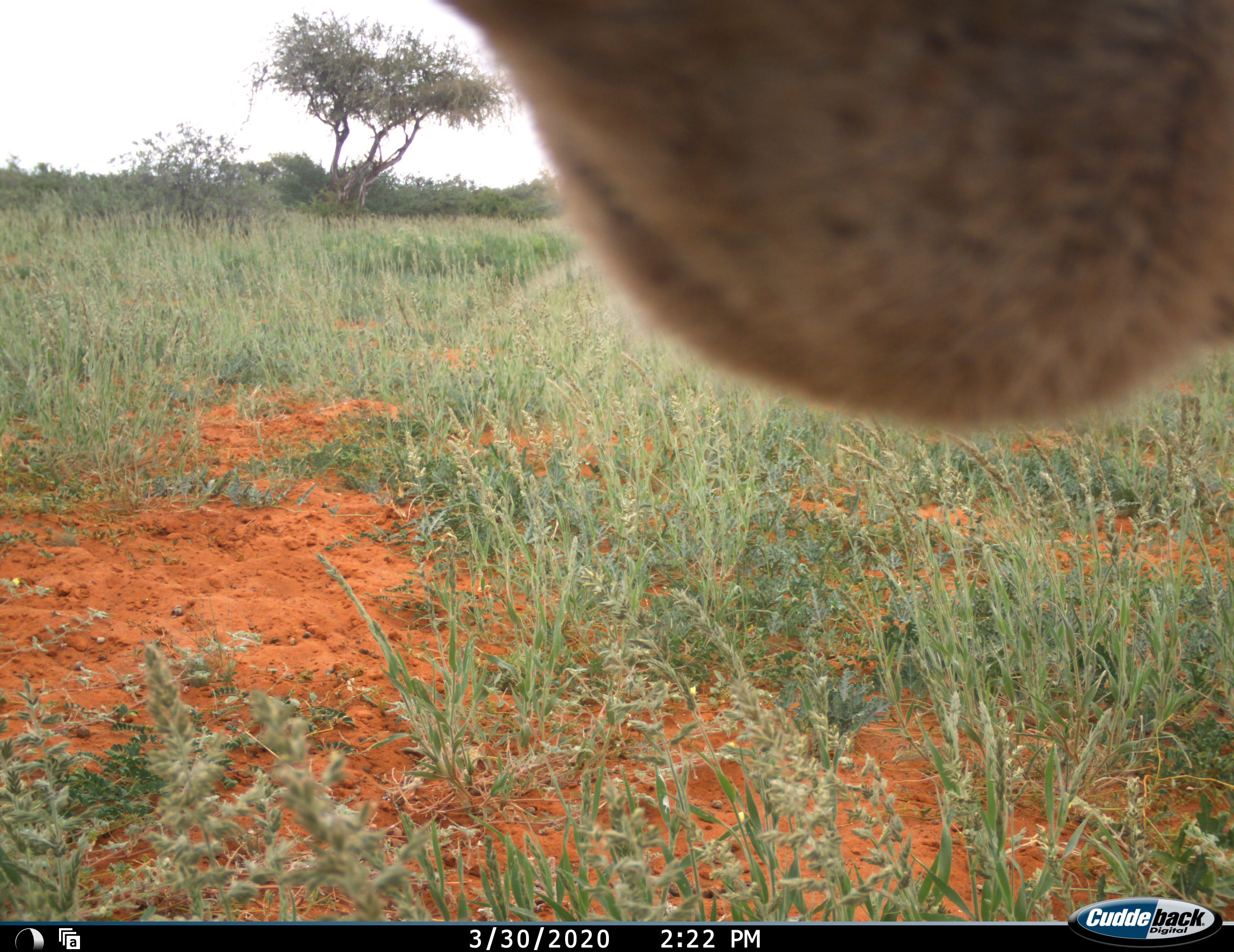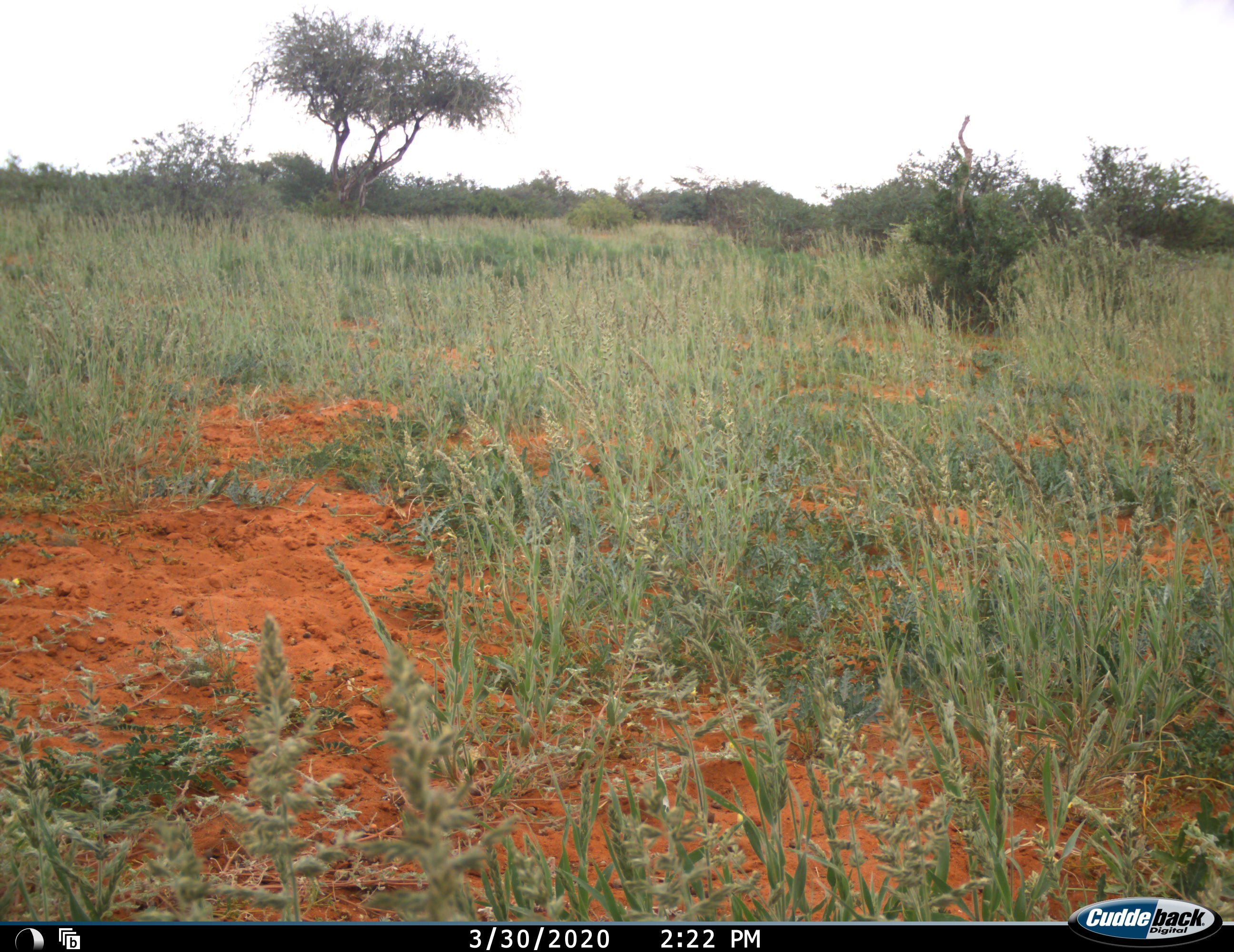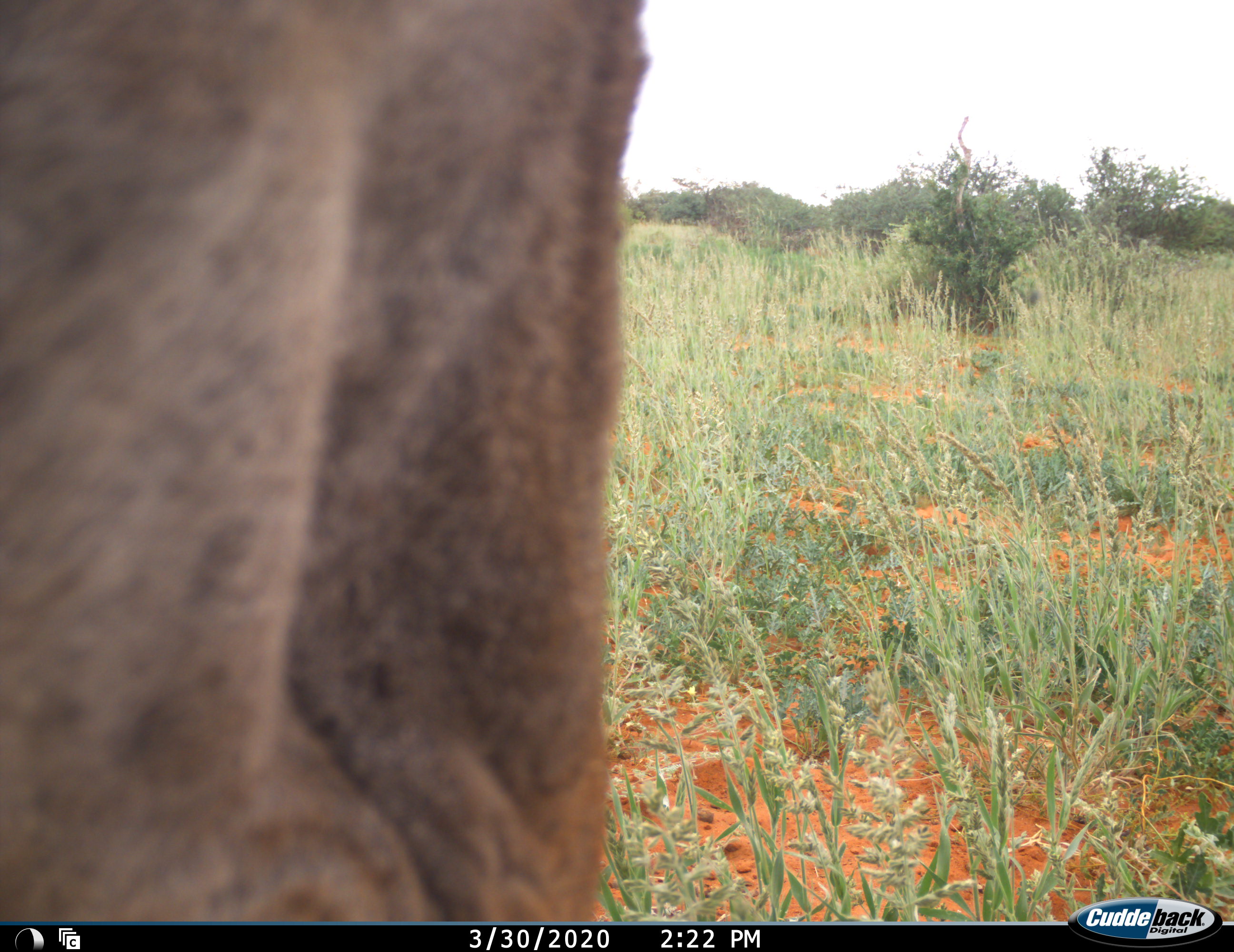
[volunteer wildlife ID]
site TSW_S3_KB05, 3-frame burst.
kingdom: Animalia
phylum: Chordata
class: Mammalia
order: Artiodactyla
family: Bovidae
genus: Tragelaphus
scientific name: Tragelaphus oryx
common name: eland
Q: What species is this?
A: Eland (Tragelaphus oryx).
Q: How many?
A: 1.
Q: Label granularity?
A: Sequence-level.